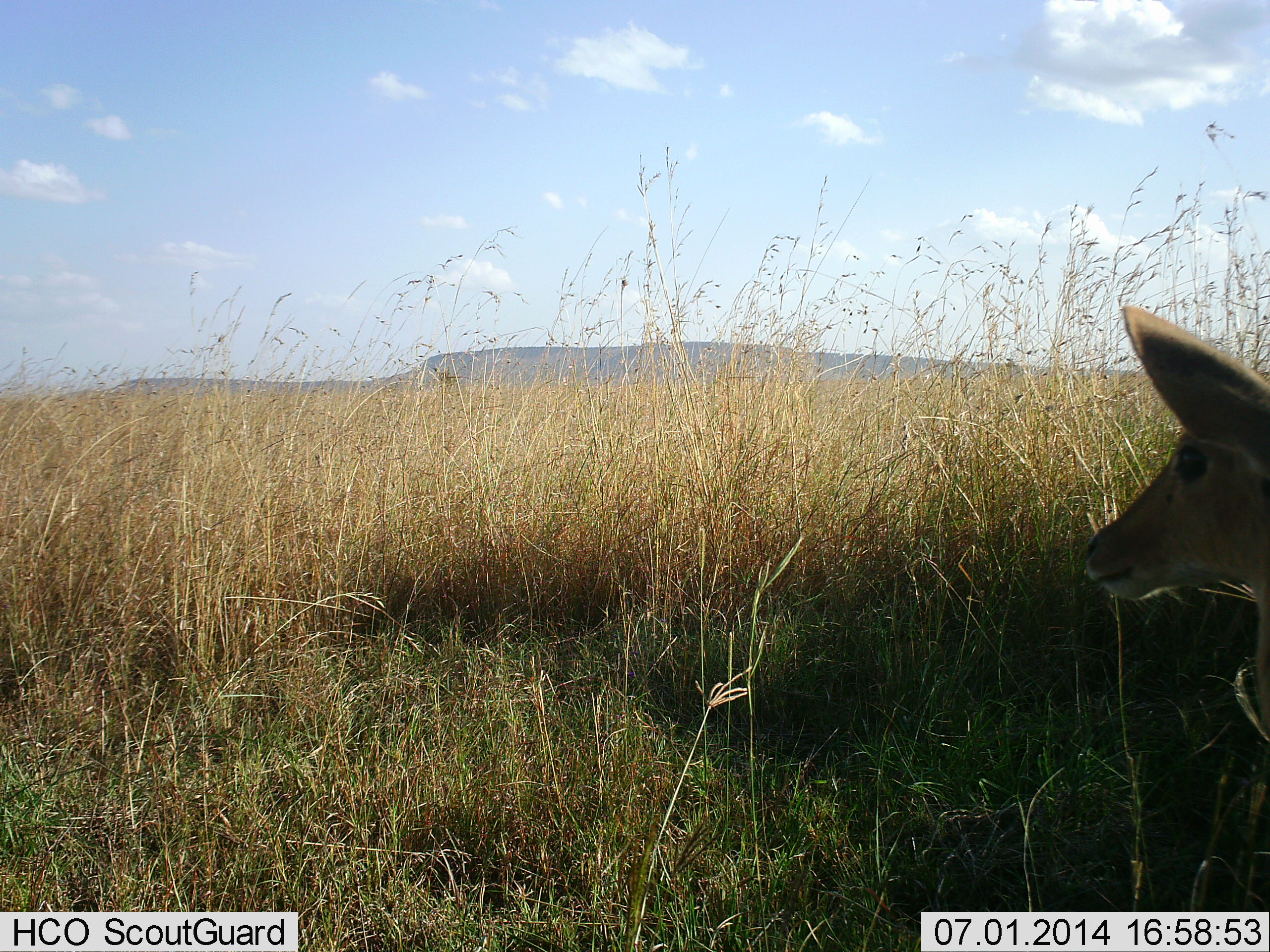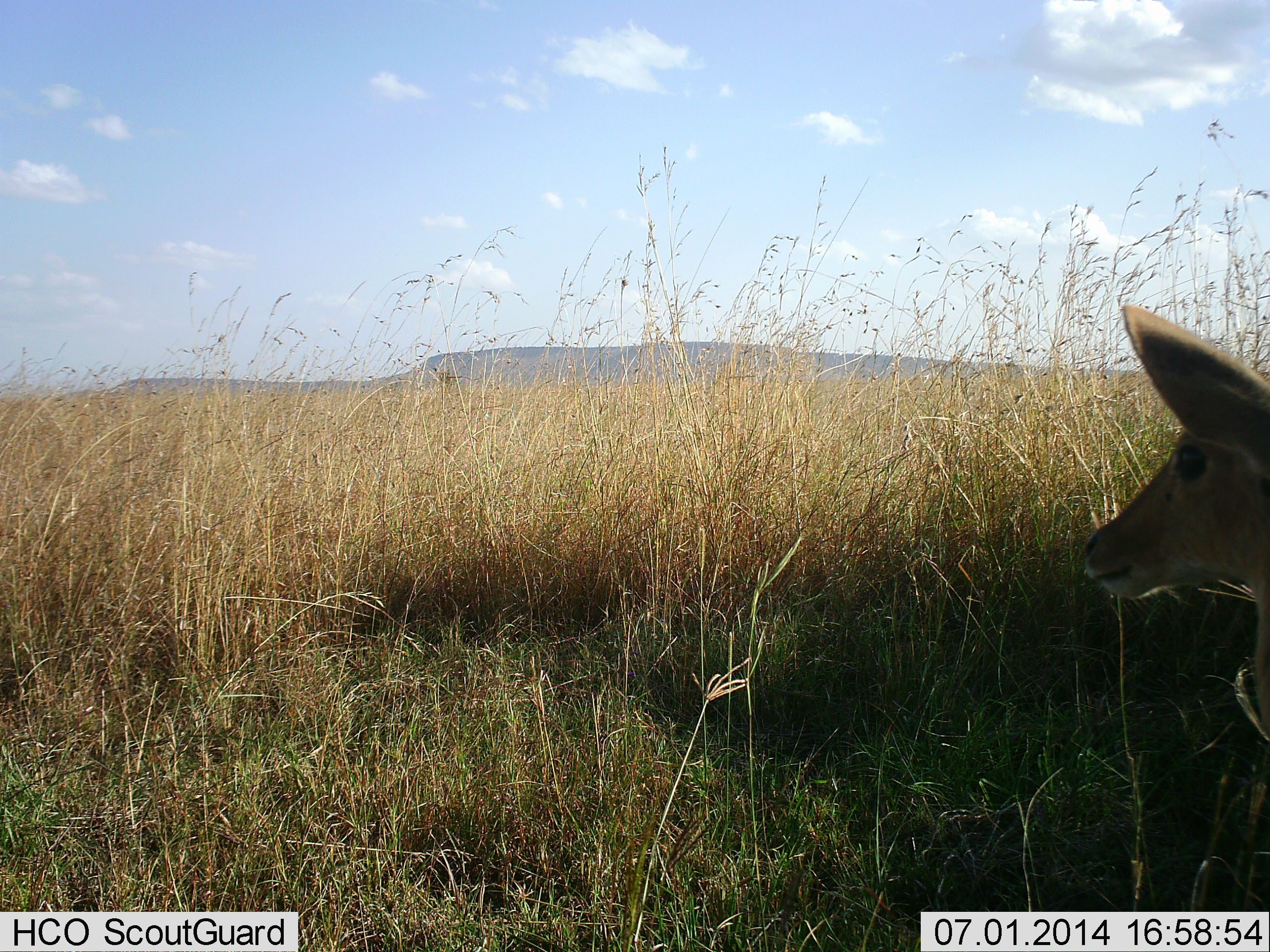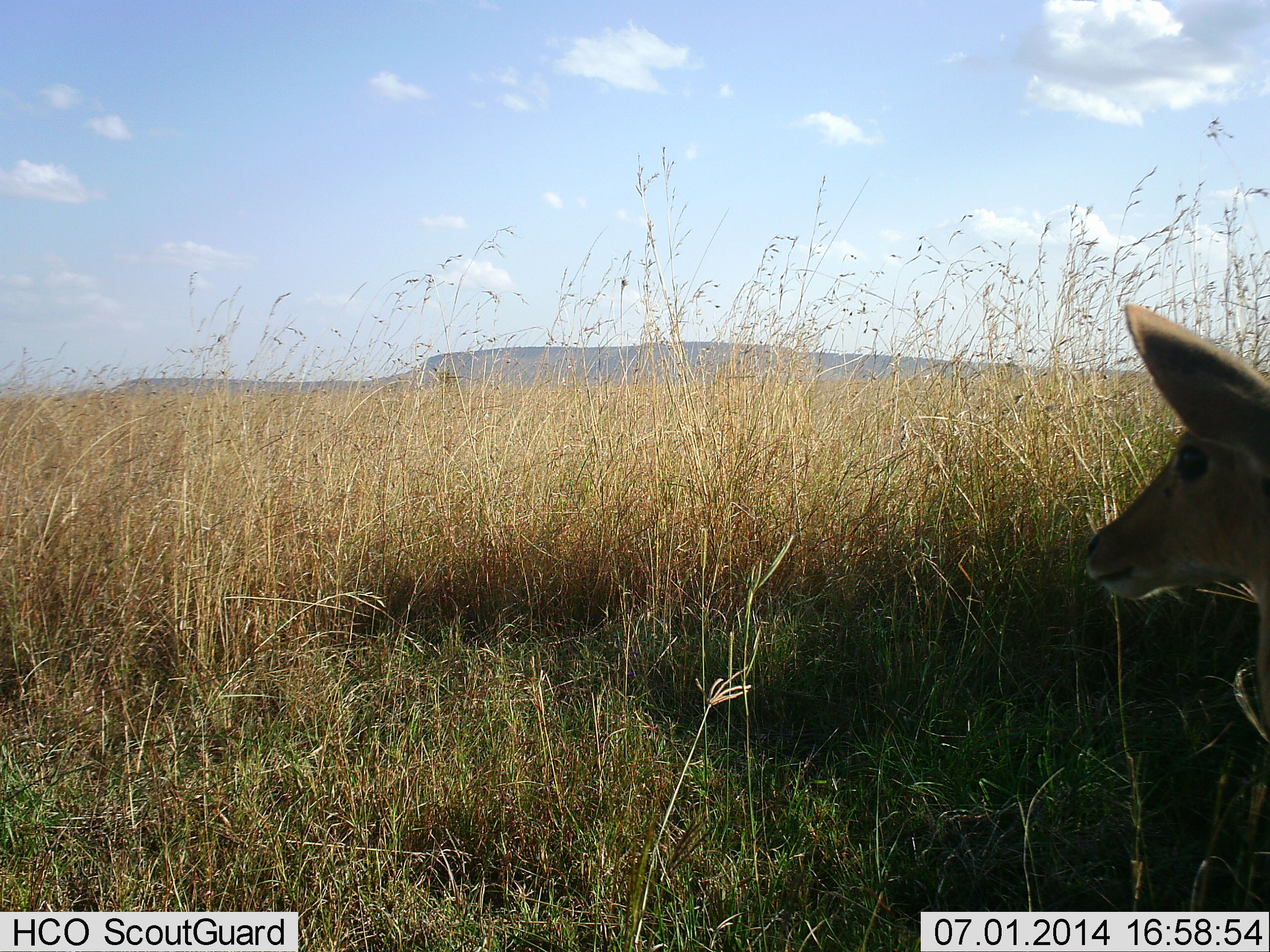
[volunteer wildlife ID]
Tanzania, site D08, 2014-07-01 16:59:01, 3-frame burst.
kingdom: Animalia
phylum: Chordata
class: Mammalia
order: Artiodactyla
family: Bovidae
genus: Redunca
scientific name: Redunca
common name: reedbuck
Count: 1.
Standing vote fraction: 100%.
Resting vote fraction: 0%.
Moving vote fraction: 0%.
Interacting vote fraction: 0%.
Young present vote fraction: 0%.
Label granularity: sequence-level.